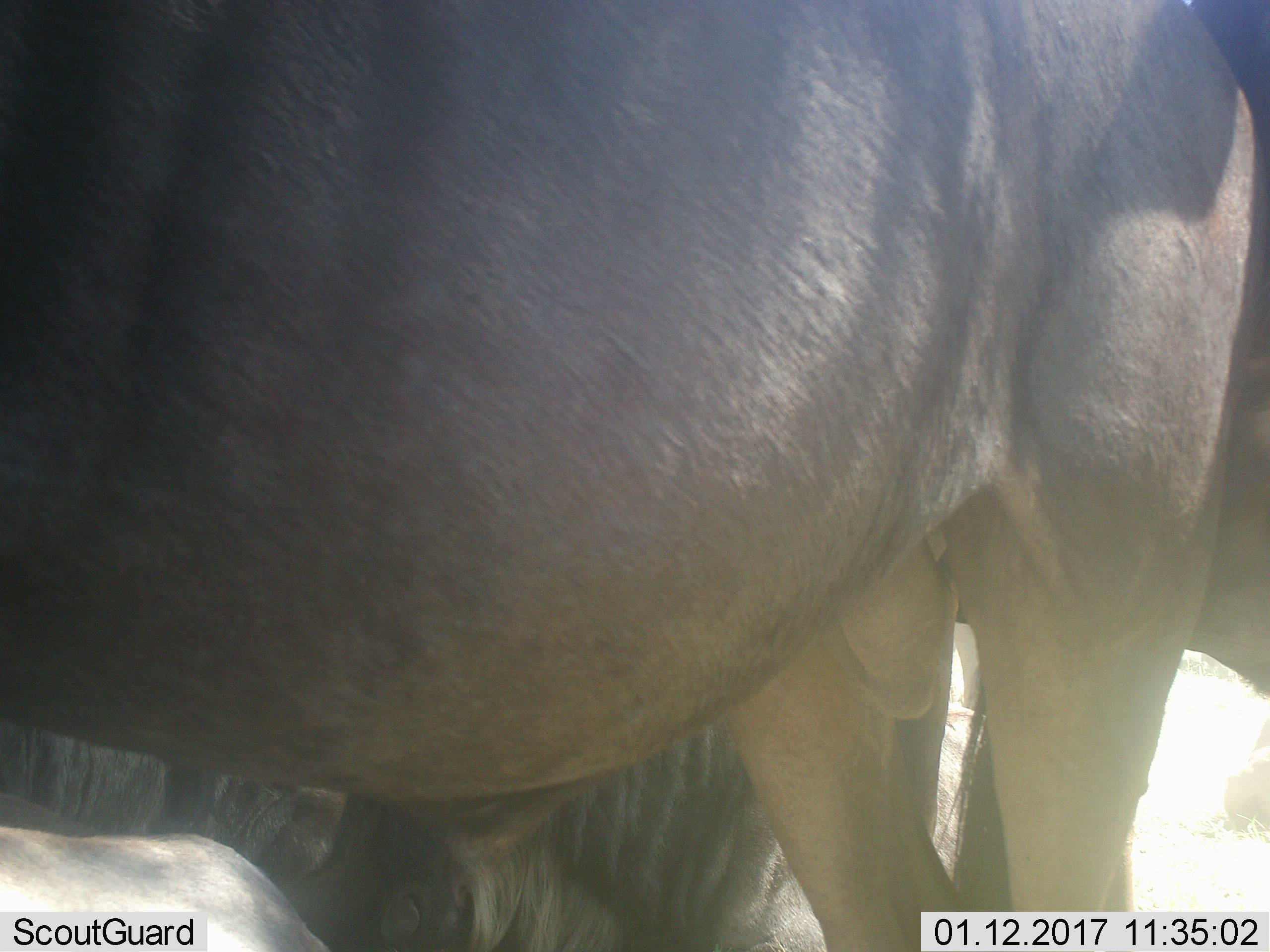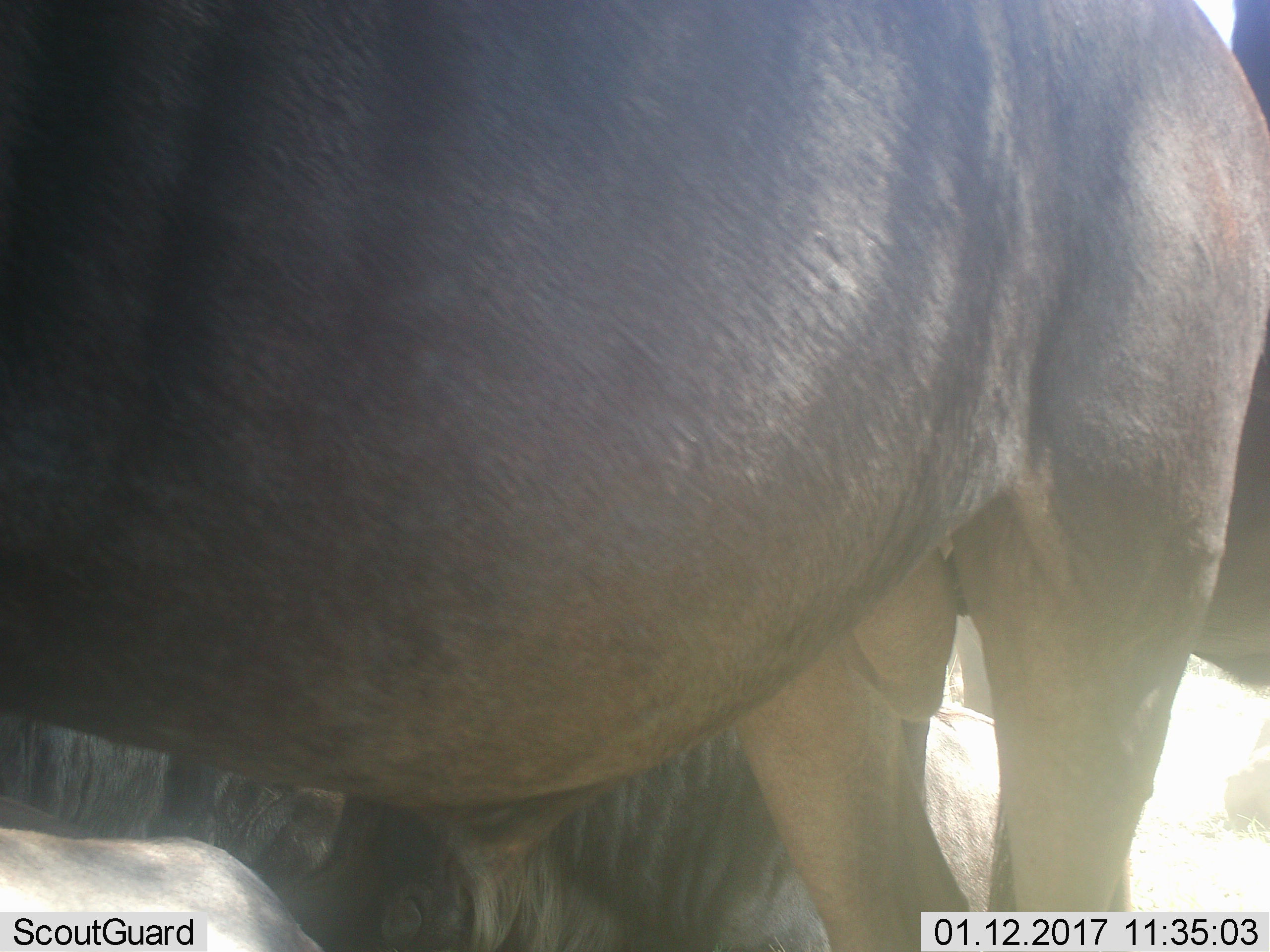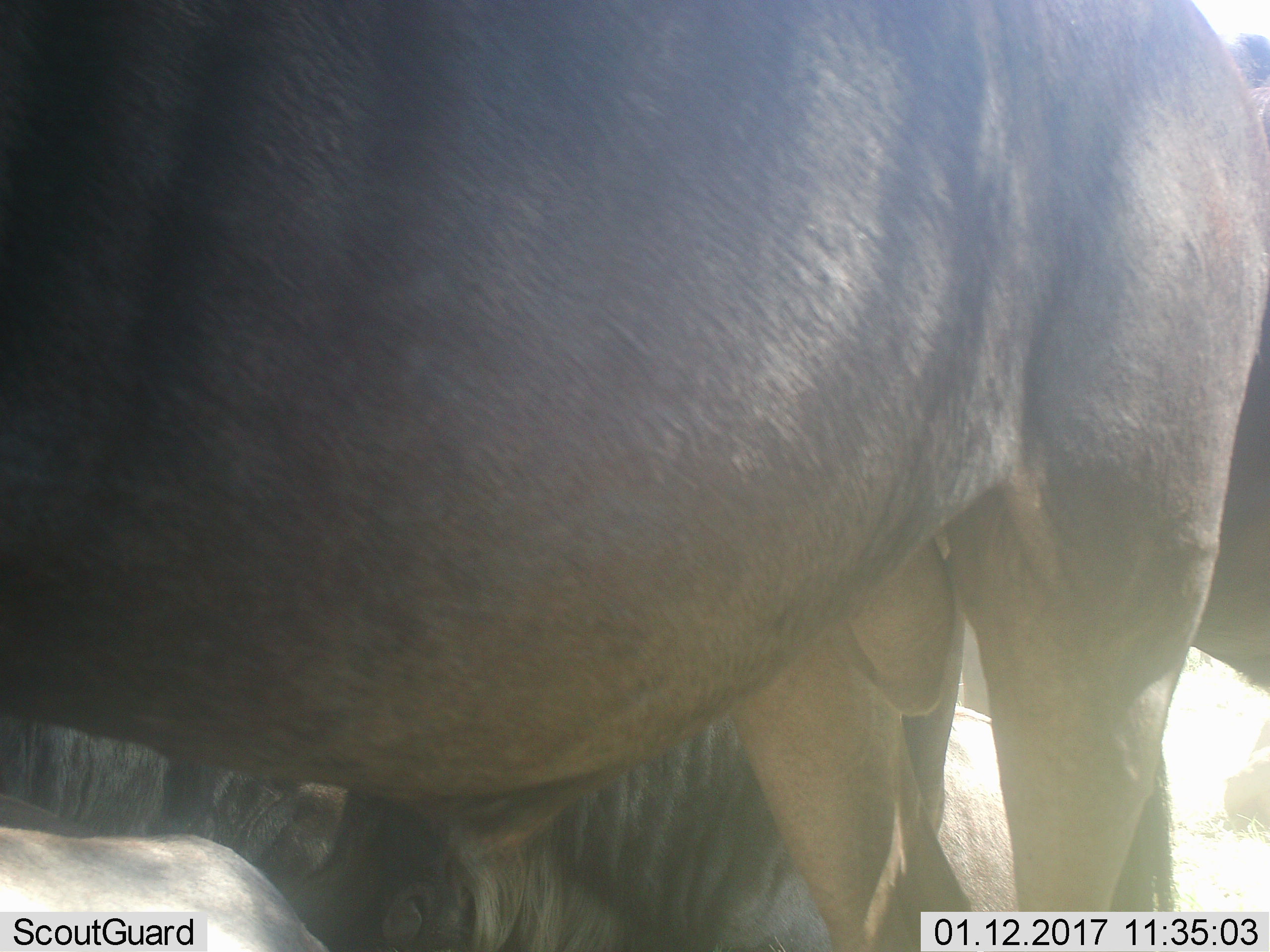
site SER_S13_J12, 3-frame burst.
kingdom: Animalia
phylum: Chordata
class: Mammalia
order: Artiodactyla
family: Bovidae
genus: Connochaetes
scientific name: Connochaetes taurinus taurinus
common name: blue wildebeest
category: wildebeestblue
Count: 2.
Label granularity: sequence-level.